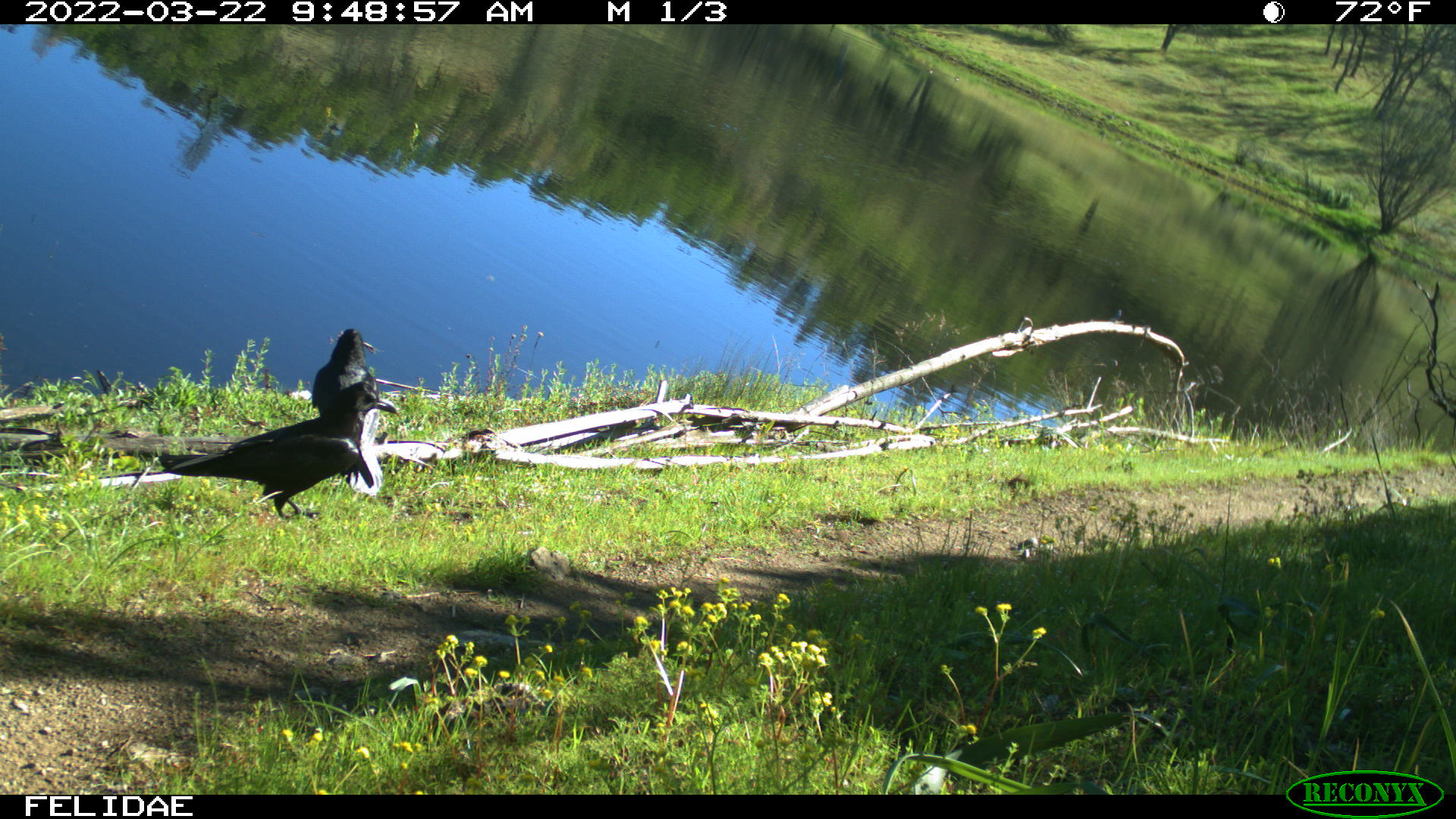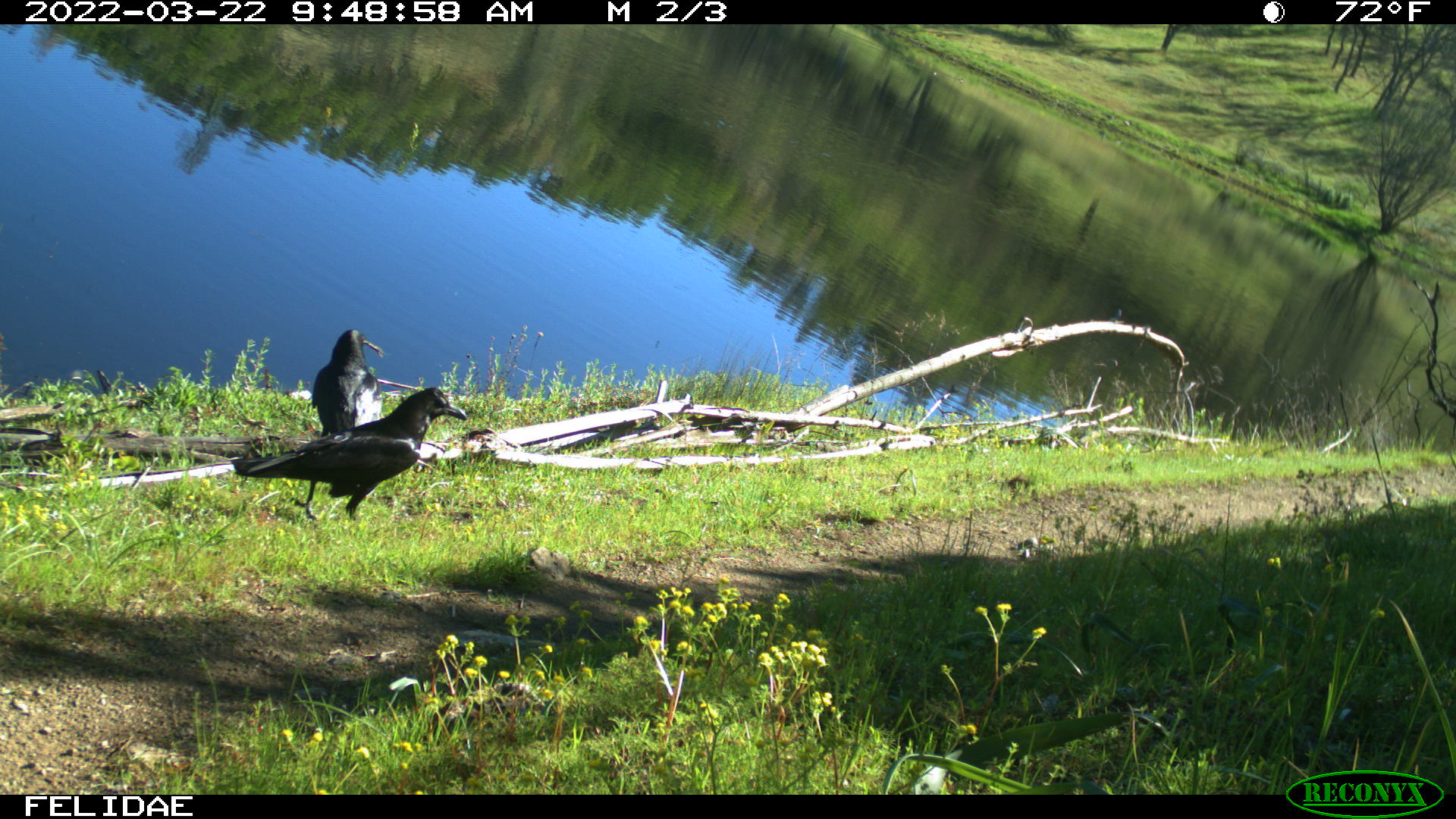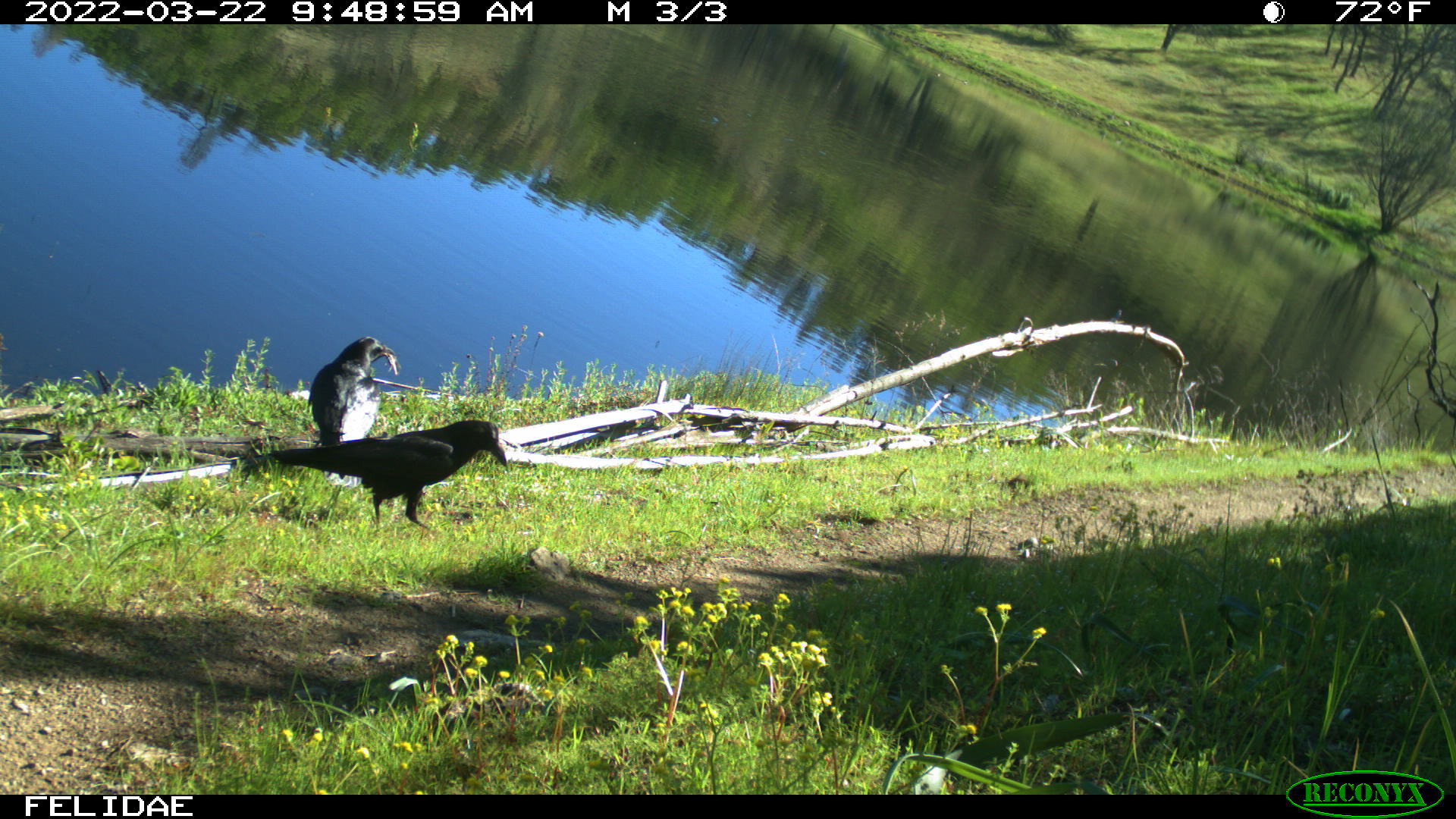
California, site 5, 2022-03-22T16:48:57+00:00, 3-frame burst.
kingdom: Animalia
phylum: Chordata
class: Aves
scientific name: Aves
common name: bird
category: unknown bird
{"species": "unknown bird (bird) (Aves)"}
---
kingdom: Animalia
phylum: Chordata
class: Aves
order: Passeriformes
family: Corvidae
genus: Corvus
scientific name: Corvus brachyrhynchos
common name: american crow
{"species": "american crow (Corvus brachyrhynchos)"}